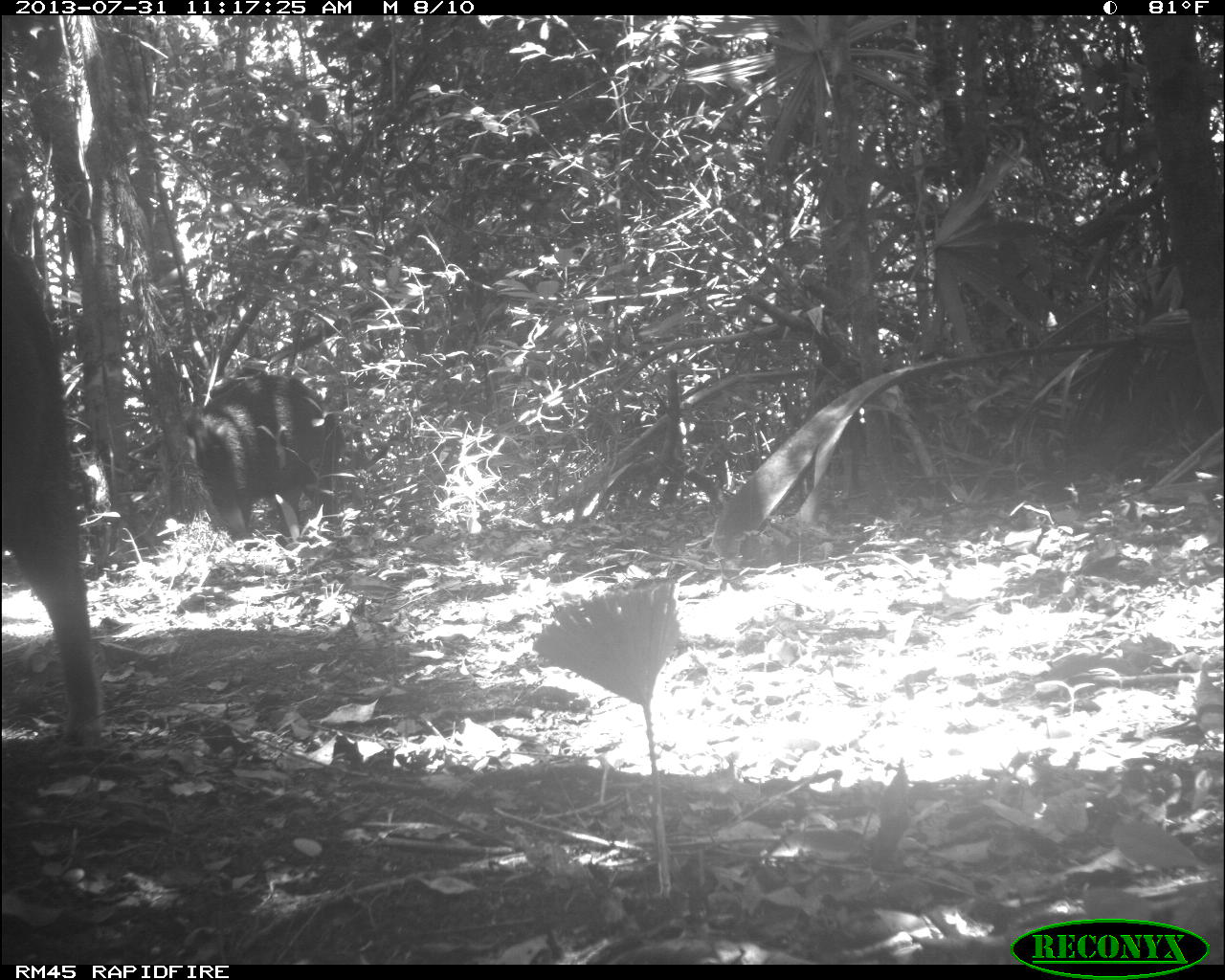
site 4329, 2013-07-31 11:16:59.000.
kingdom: Animalia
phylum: Chordata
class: Mammalia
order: Artiodactyla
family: Tayassuidae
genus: Tayassu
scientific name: Tayassu pecari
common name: white-lipped peccary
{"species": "Tayassu pecari (white-lipped peccary)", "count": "4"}